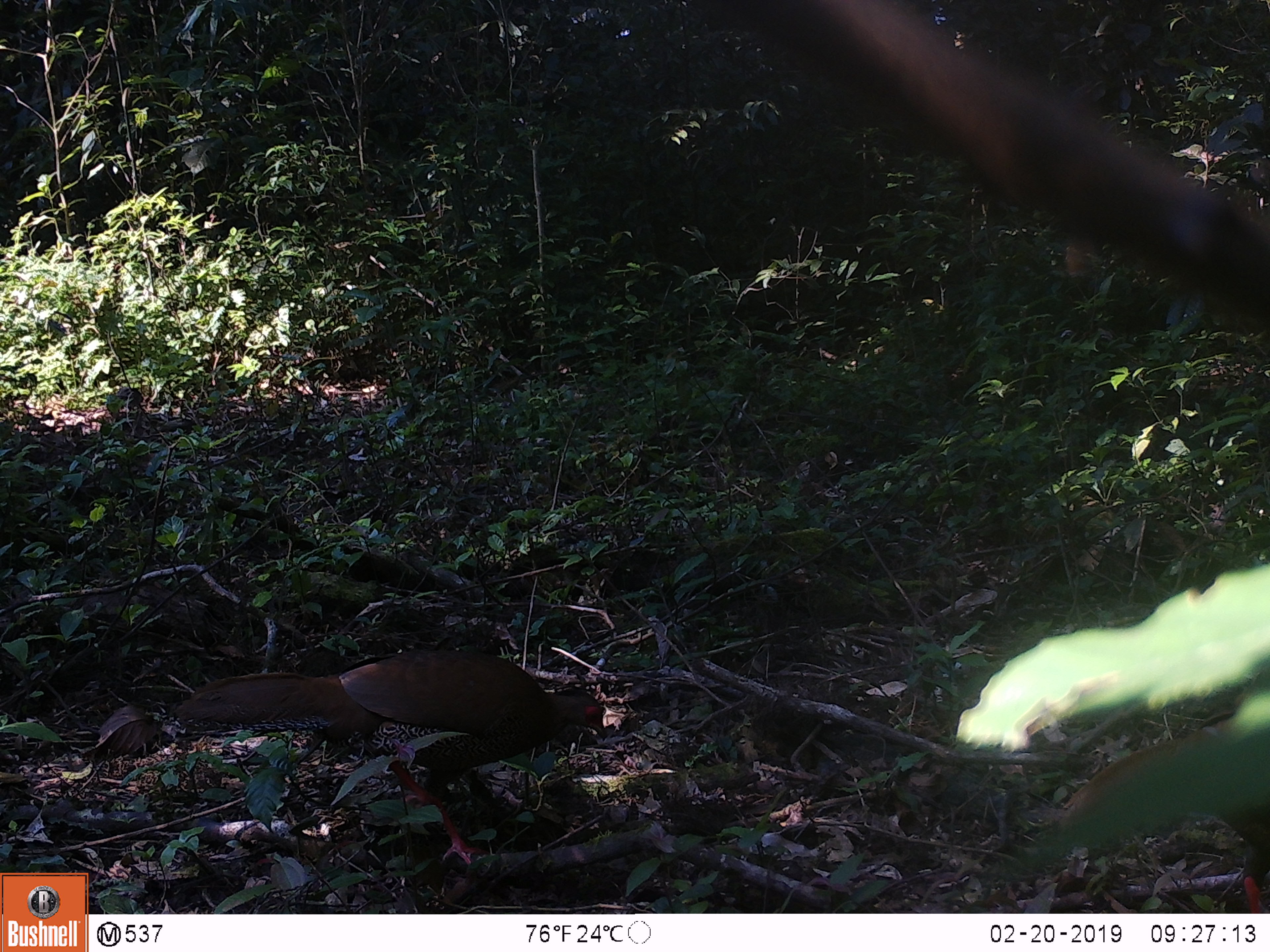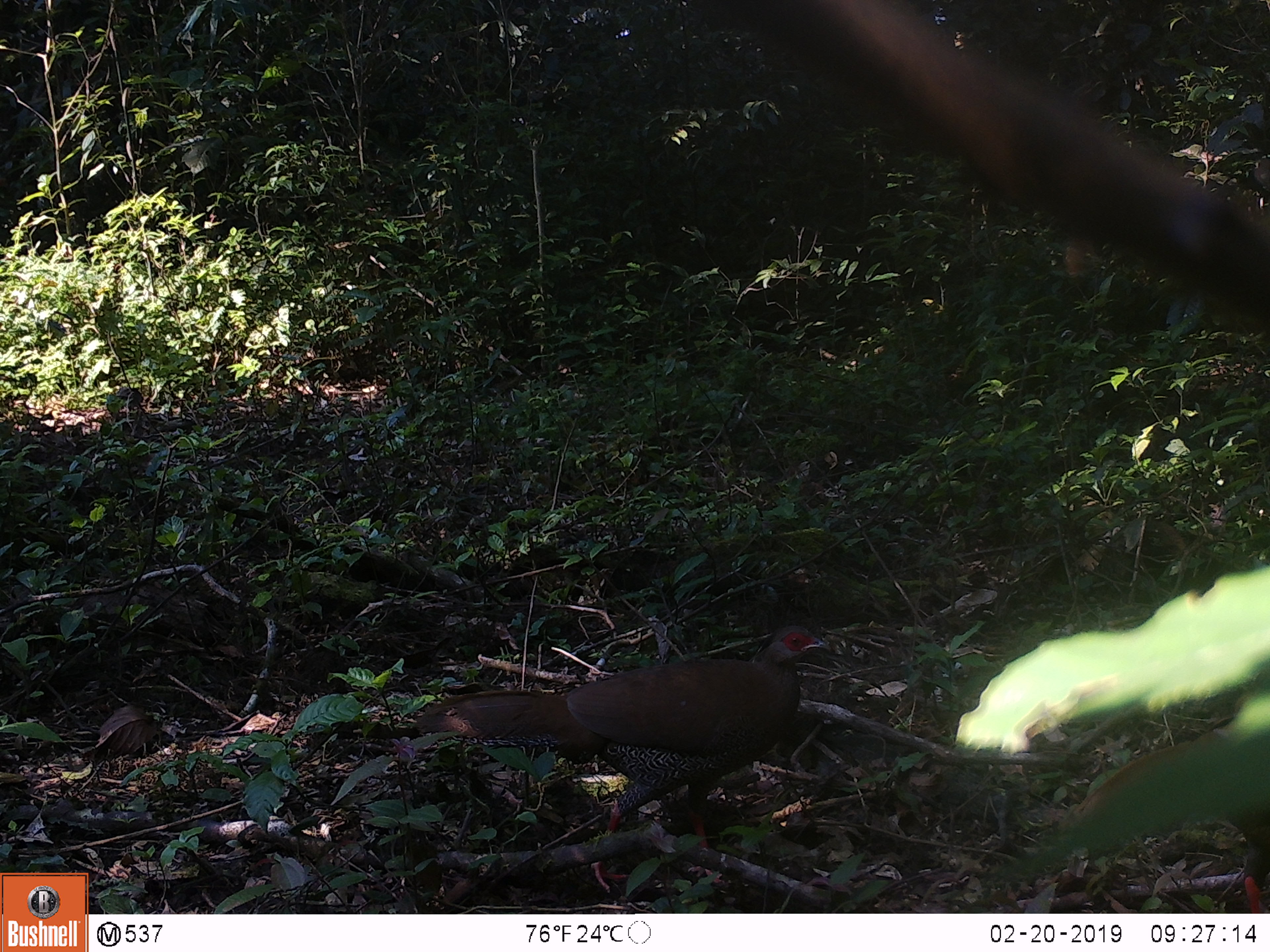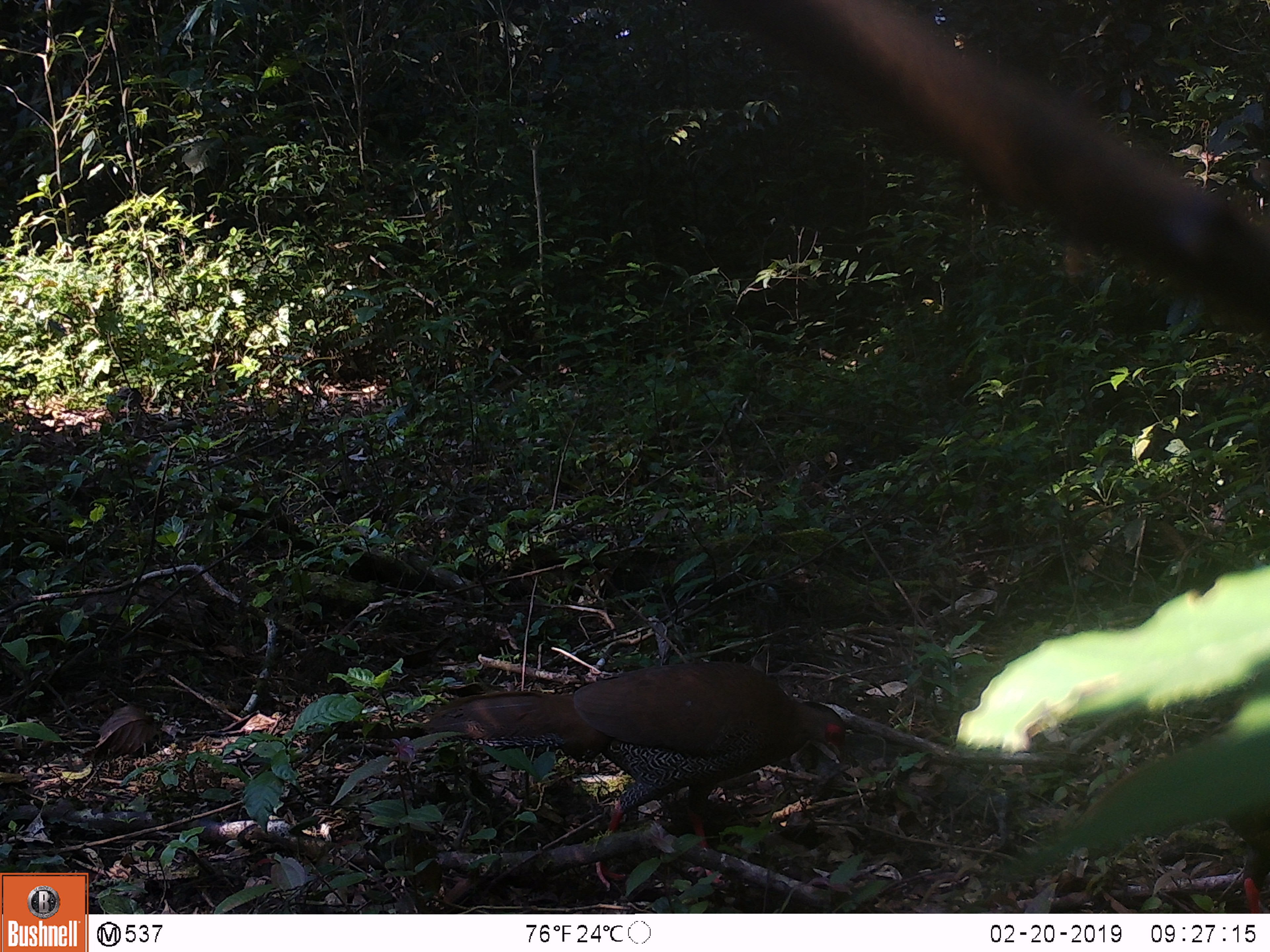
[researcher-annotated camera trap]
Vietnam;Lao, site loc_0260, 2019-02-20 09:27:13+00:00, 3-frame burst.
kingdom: Animalia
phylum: Chordata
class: Aves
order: Galliformes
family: Phasianidae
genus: Lophura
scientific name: Lophura nycthemera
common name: silver pheasant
Silver pheasant (Lophura nycthemera). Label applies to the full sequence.